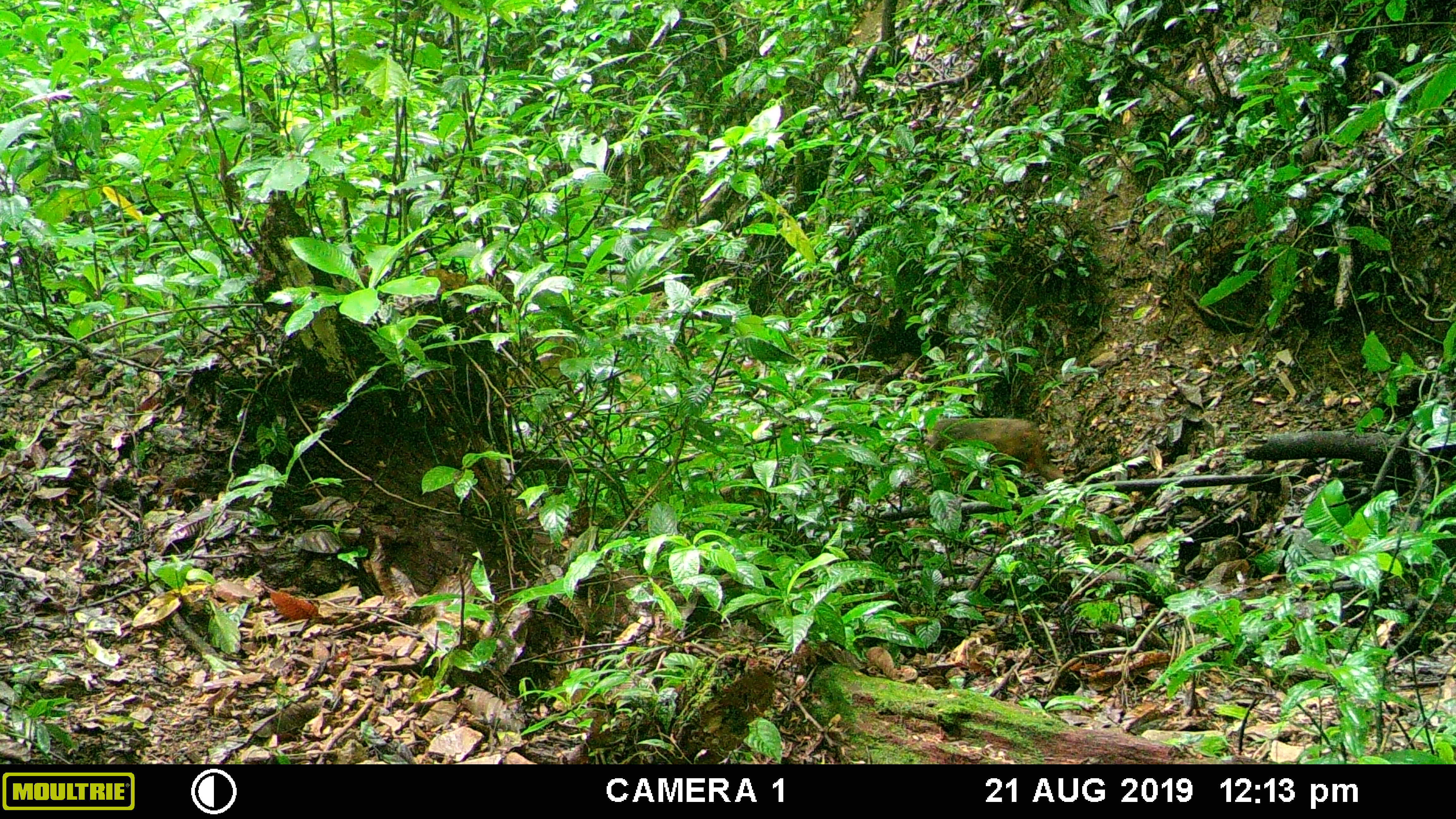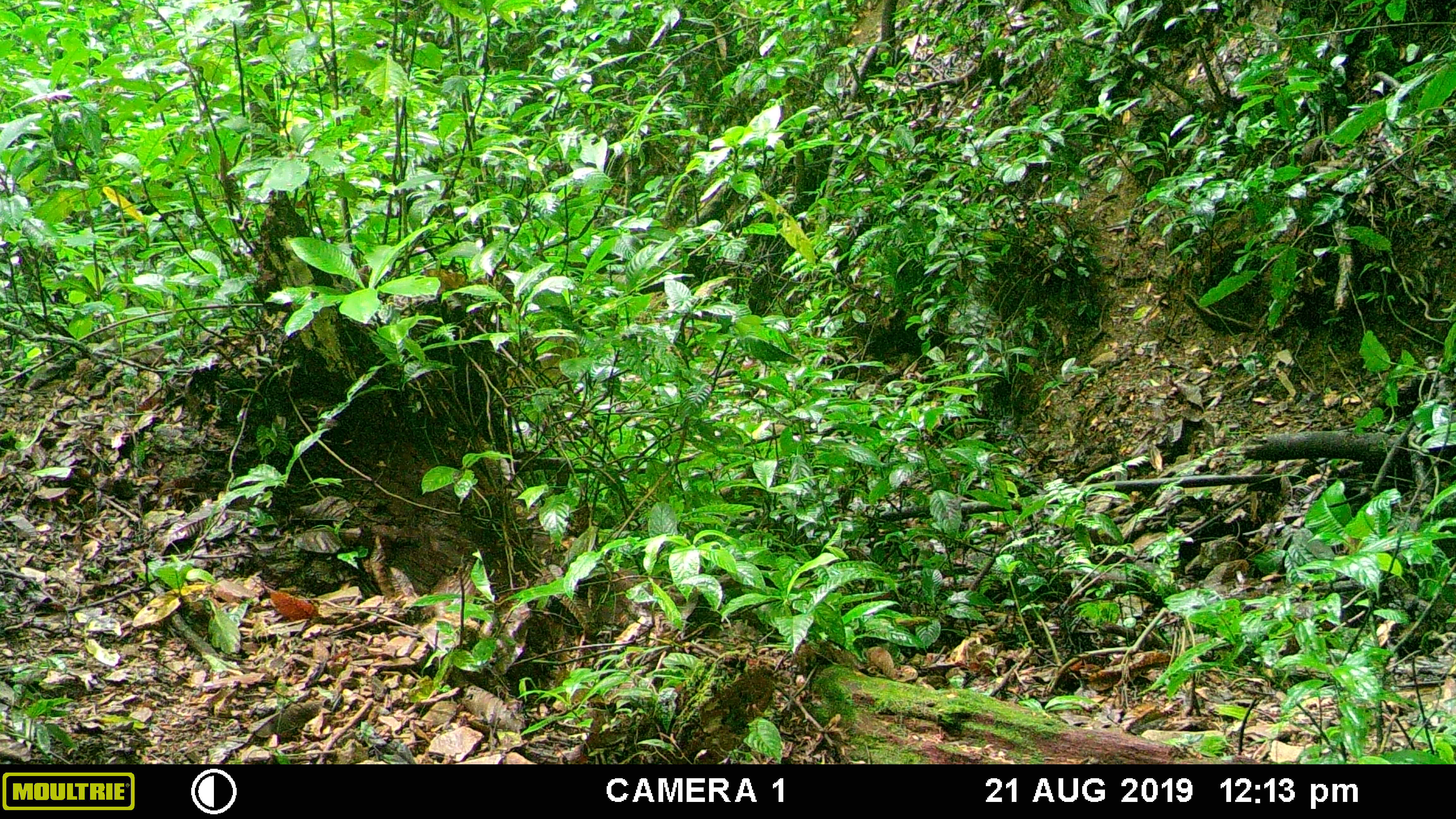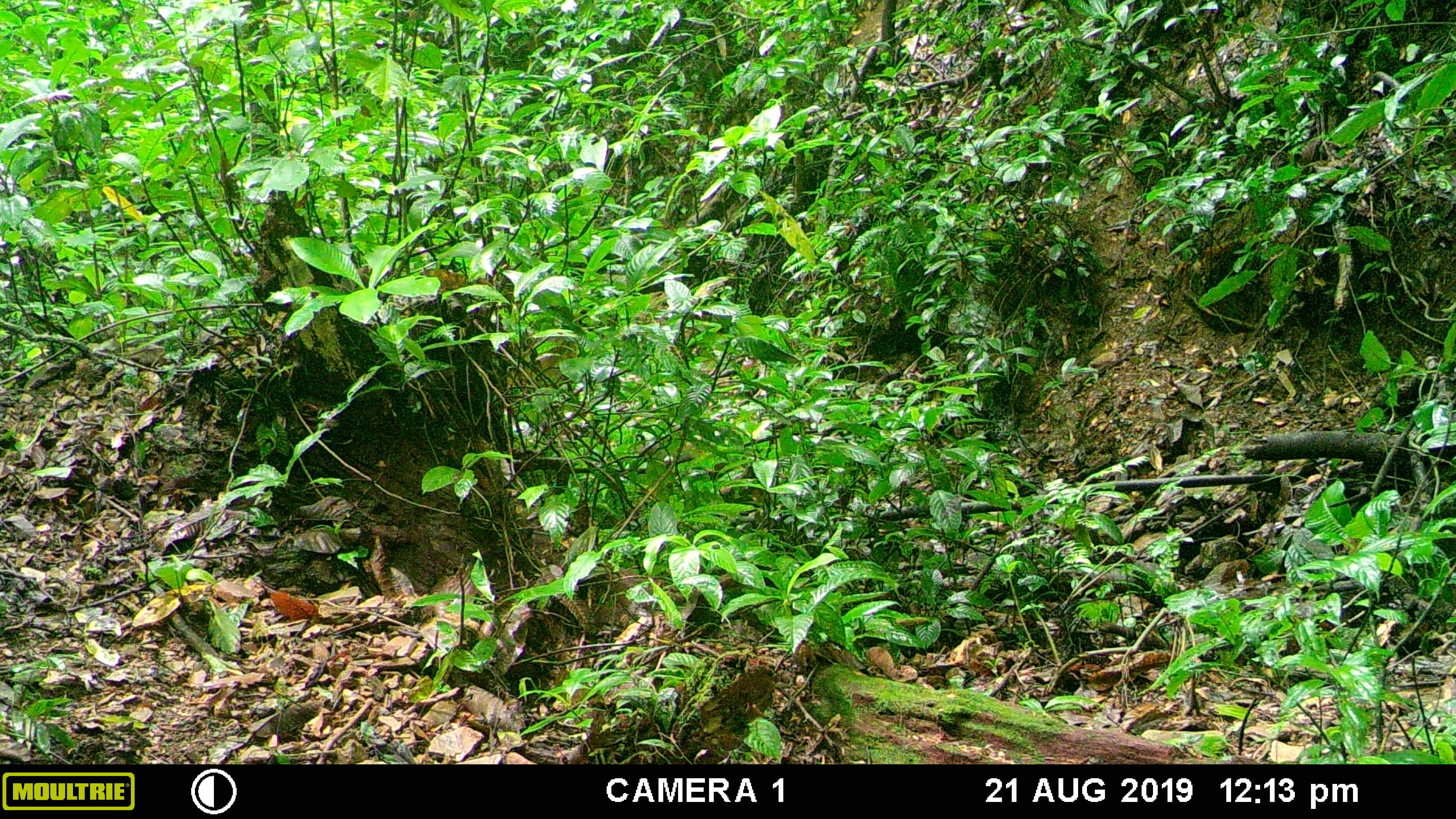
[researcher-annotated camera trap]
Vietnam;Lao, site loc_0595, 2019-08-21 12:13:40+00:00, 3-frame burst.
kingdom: Animalia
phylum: Chordata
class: Mammalia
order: Primates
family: Cercopithecidae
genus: Macaca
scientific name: Macaca arctoides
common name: stump-tailed macaque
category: stump tailed macaque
Stump tailed macaque (stump-tailed macaque) (Macaca arctoides). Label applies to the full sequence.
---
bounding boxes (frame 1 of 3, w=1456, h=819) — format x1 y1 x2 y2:
stump tailed macaque: 921 417 1066 482